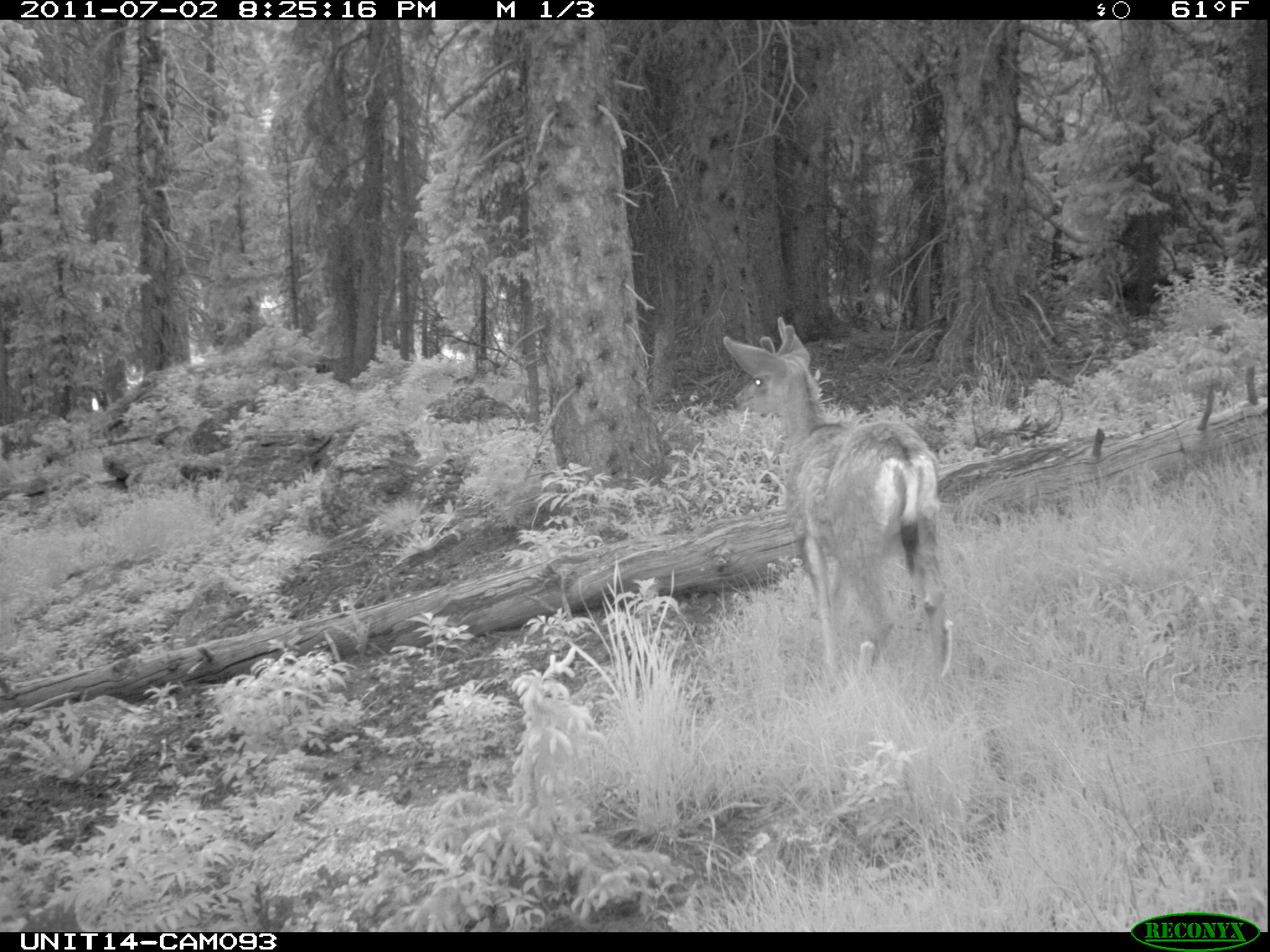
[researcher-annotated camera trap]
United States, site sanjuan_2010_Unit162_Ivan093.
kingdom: Animalia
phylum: Chordata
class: Mammalia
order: Artiodactyla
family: Cervidae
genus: Odocoileus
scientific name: Odocoileus hemionus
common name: mule deer